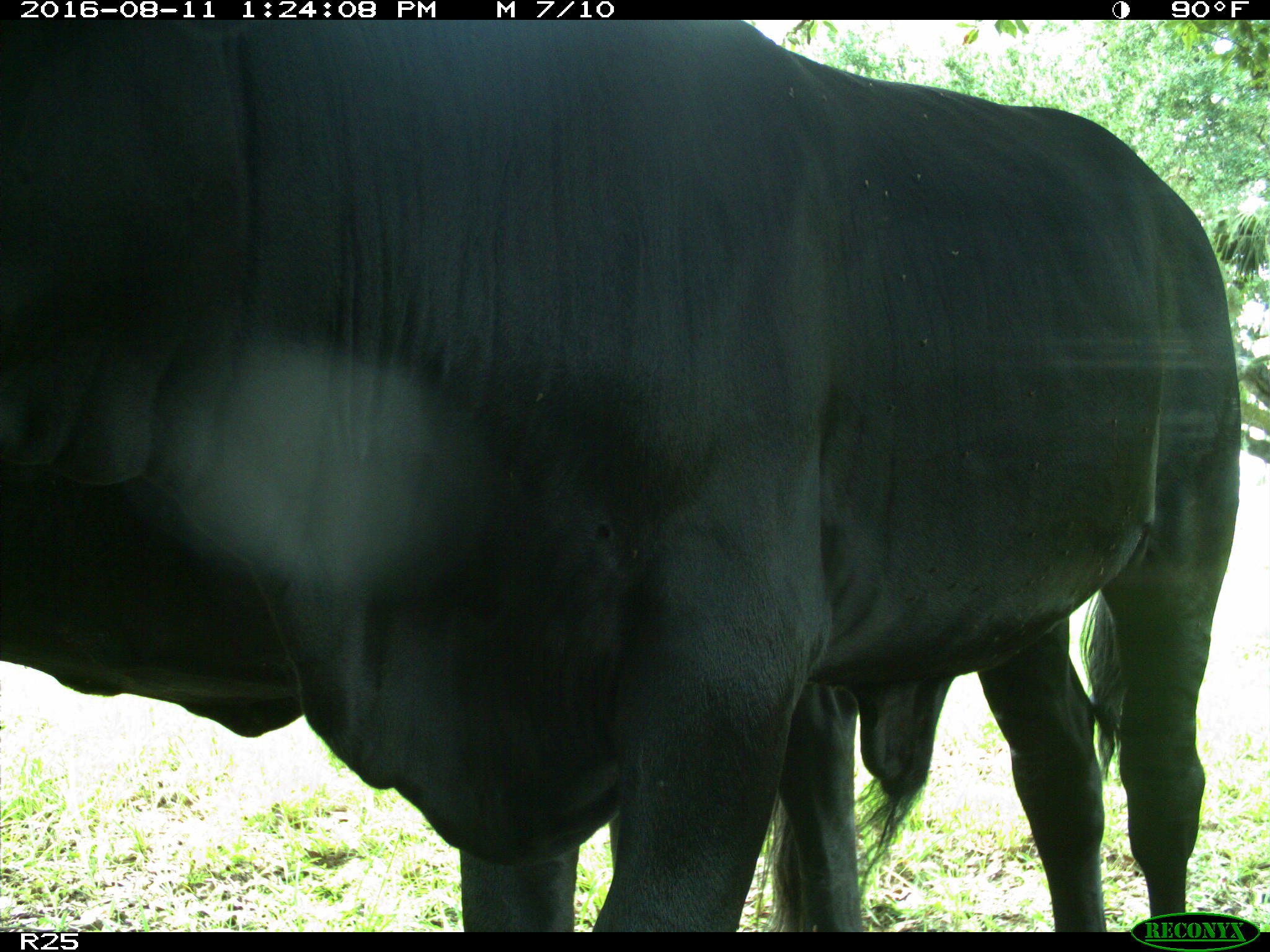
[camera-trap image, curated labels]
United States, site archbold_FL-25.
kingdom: Animalia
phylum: Chordata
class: Mammalia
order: Artiodactyla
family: Bovidae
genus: Bos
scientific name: Bos taurus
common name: domestic cow